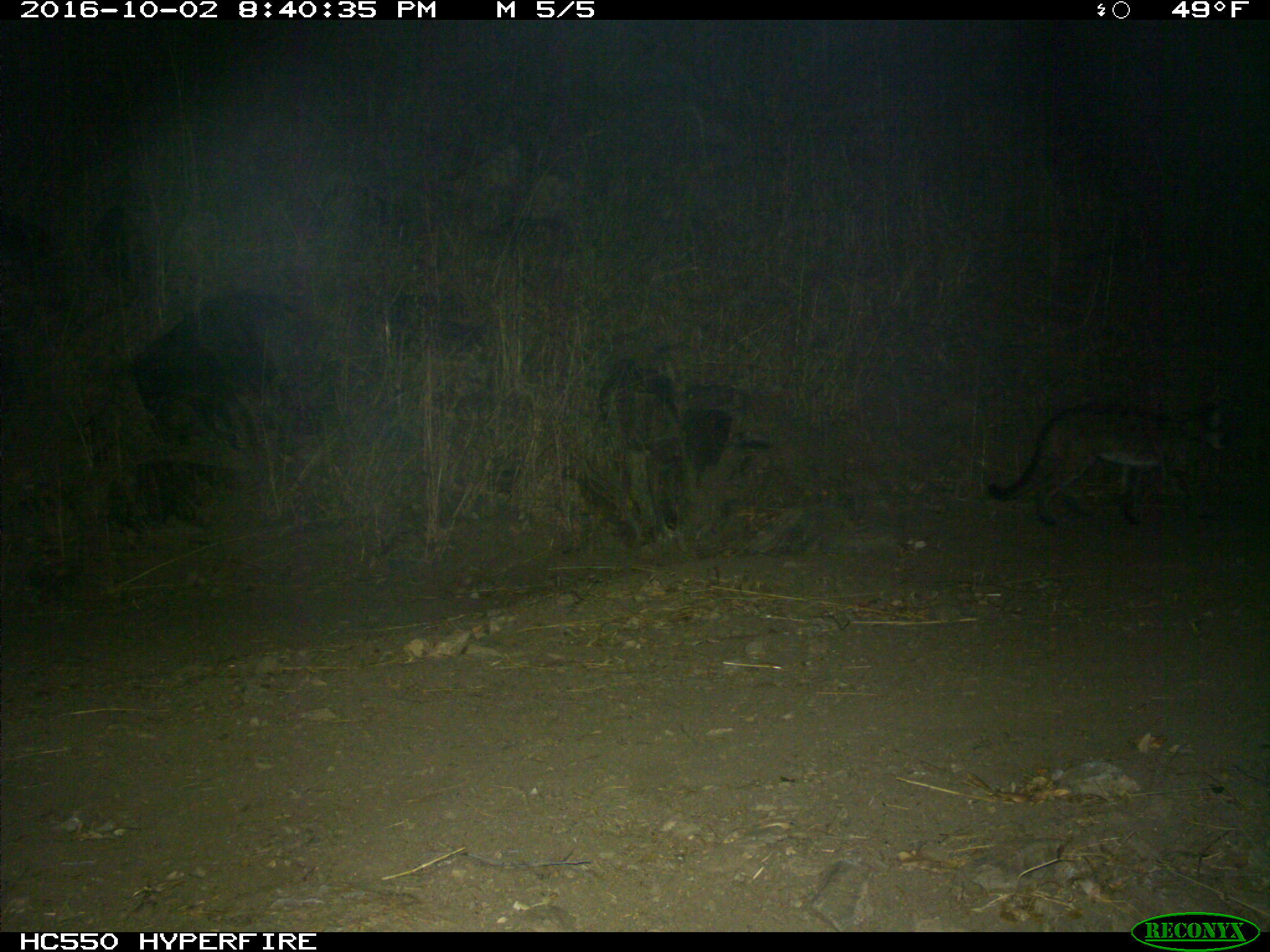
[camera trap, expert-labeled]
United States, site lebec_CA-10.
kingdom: Animalia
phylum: Chordata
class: Mammalia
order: Carnivora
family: Felidae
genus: Puma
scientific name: Puma concolor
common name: mountain lion